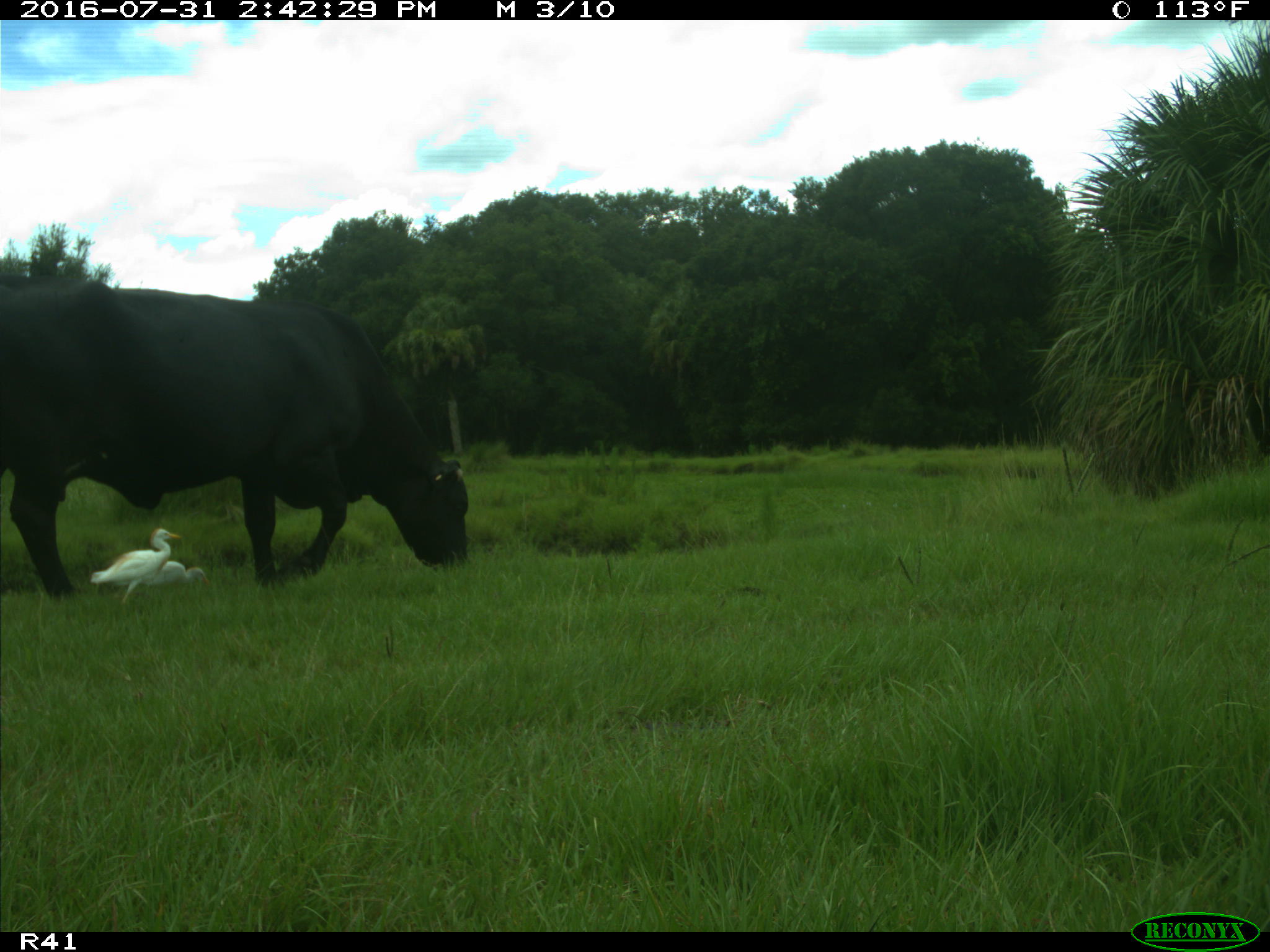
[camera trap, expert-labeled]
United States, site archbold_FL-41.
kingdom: Animalia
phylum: Chordata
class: Mammalia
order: Artiodactyla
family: Bovidae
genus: Bos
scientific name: Bos taurus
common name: domestic cow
Bos taurus (domestic cow).